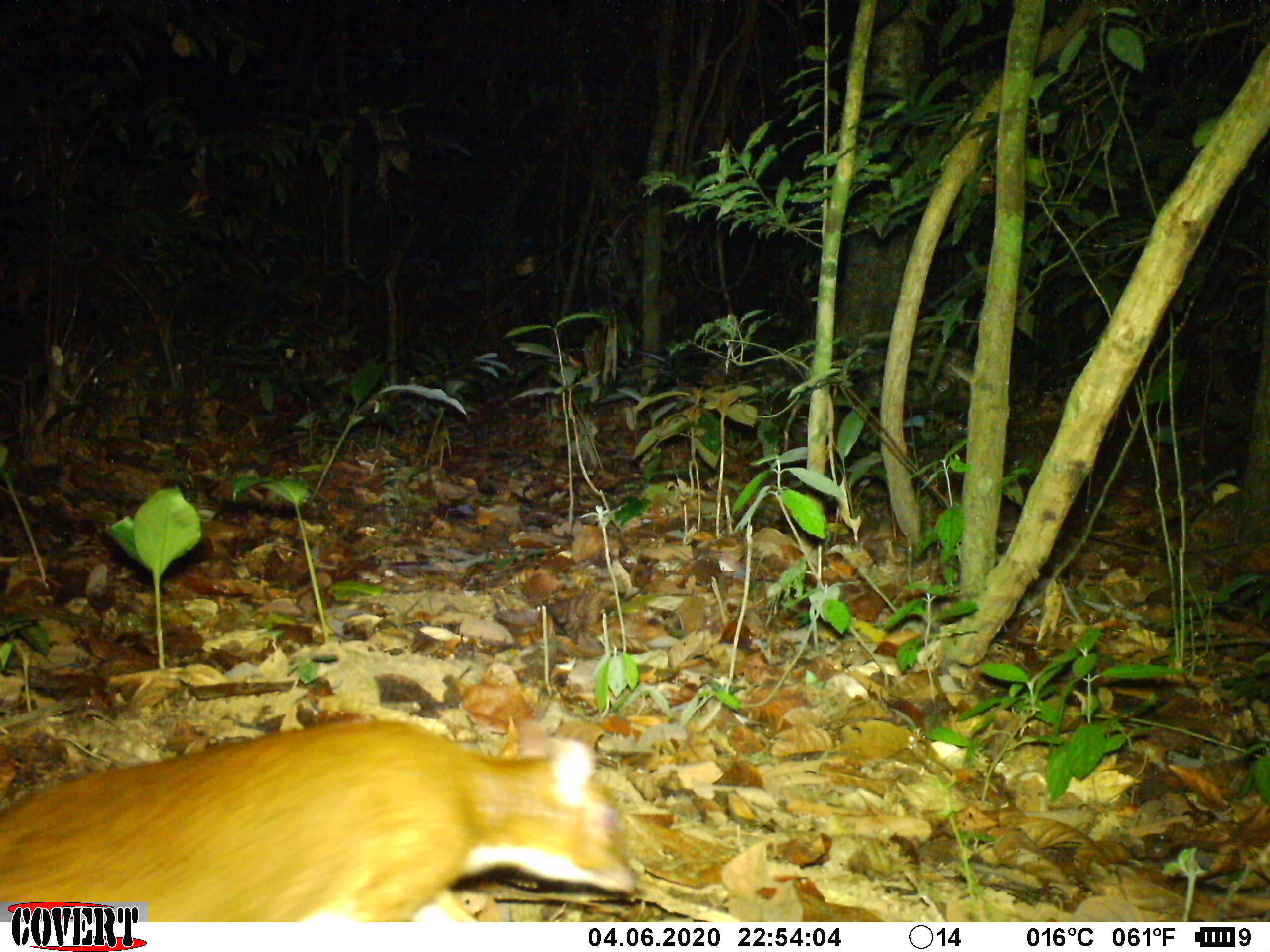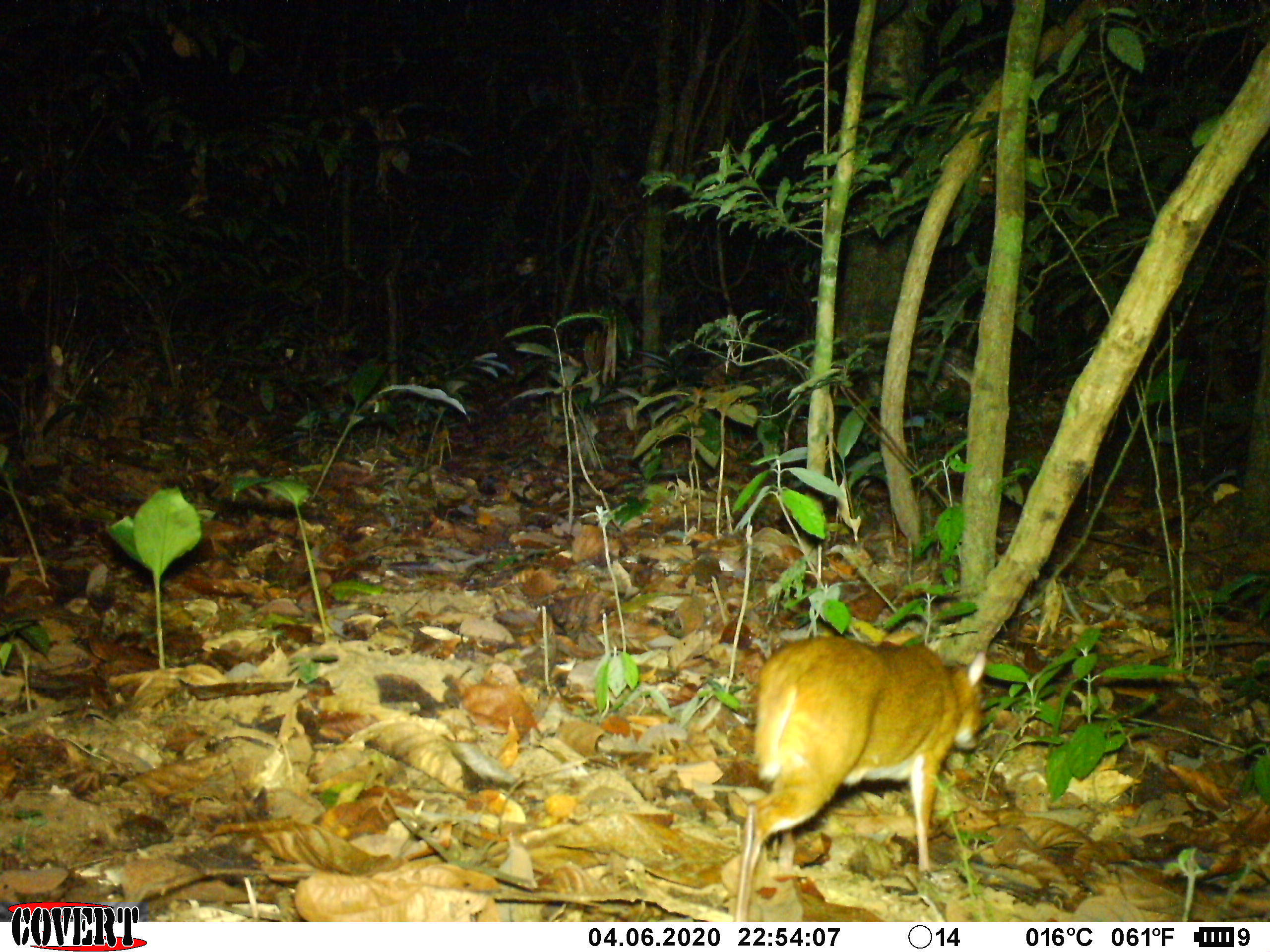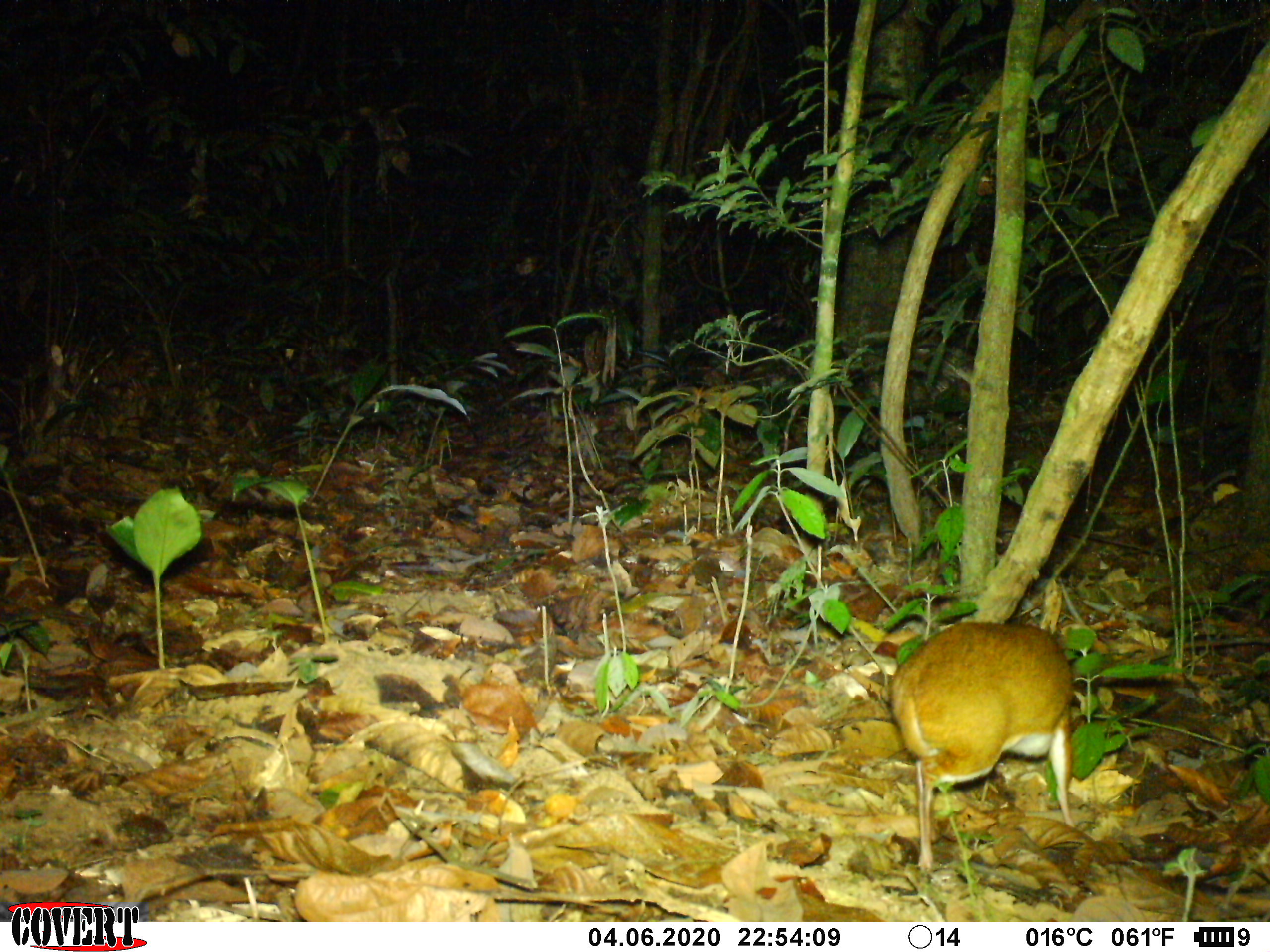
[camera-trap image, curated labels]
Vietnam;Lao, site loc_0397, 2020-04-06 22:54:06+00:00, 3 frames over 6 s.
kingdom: Animalia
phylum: Chordata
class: Mammalia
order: Artiodactyla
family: Tragulidae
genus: Moschiola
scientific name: Moschiola meminna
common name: chevrotain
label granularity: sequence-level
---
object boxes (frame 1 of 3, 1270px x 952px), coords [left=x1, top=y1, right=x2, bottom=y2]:
chevrotain: [left=0, top=716, right=632, bottom=922]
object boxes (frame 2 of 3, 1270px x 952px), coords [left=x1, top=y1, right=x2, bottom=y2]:
chevrotain: [left=733, top=634, right=987, bottom=920]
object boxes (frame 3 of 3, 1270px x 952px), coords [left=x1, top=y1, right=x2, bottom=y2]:
chevrotain: [left=886, top=620, right=1076, bottom=869]